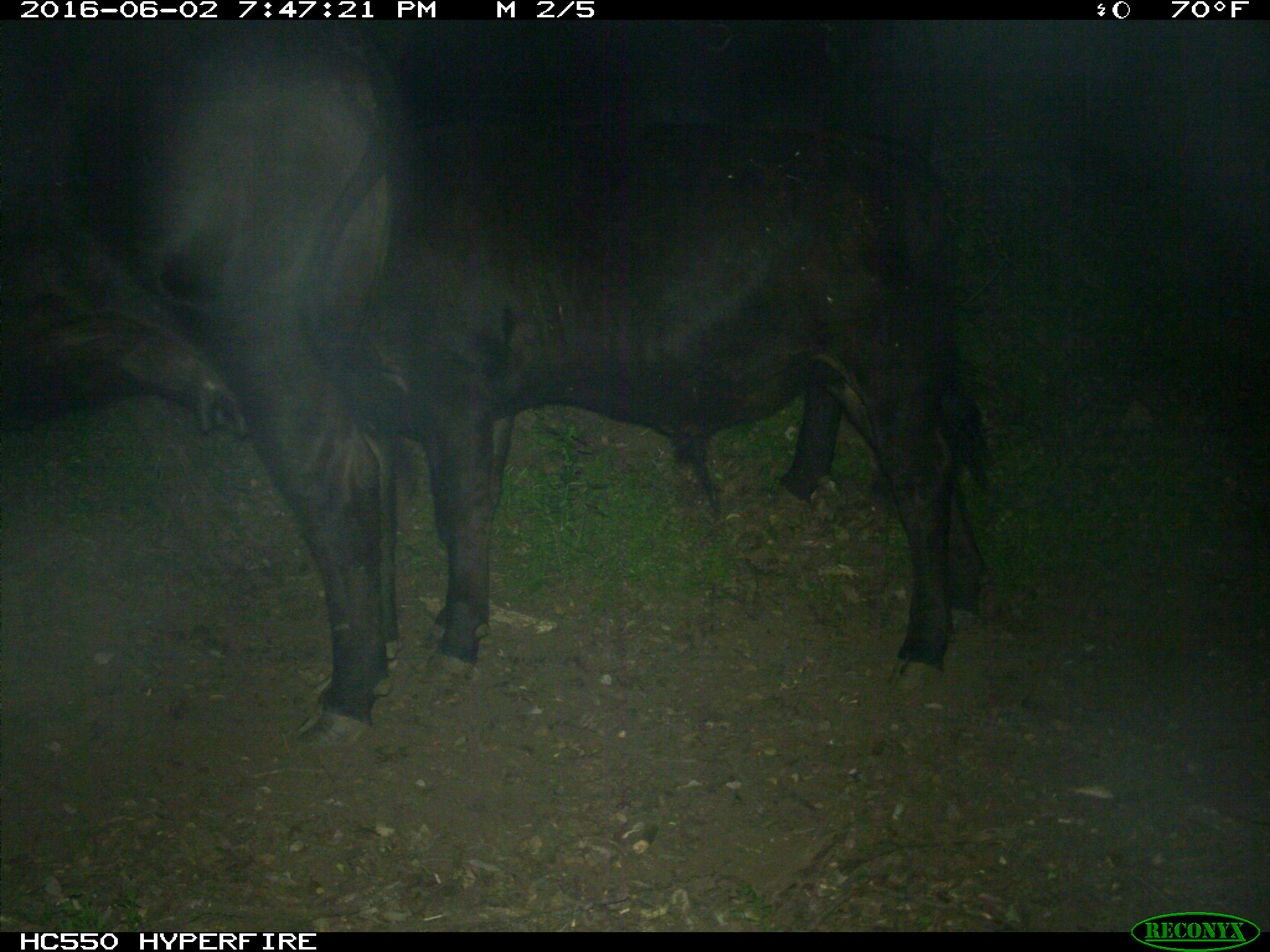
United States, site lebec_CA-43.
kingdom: Animalia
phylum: Chordata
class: Mammalia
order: Artiodactyla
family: Bovidae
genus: Bos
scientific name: Bos taurus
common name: domestic cow